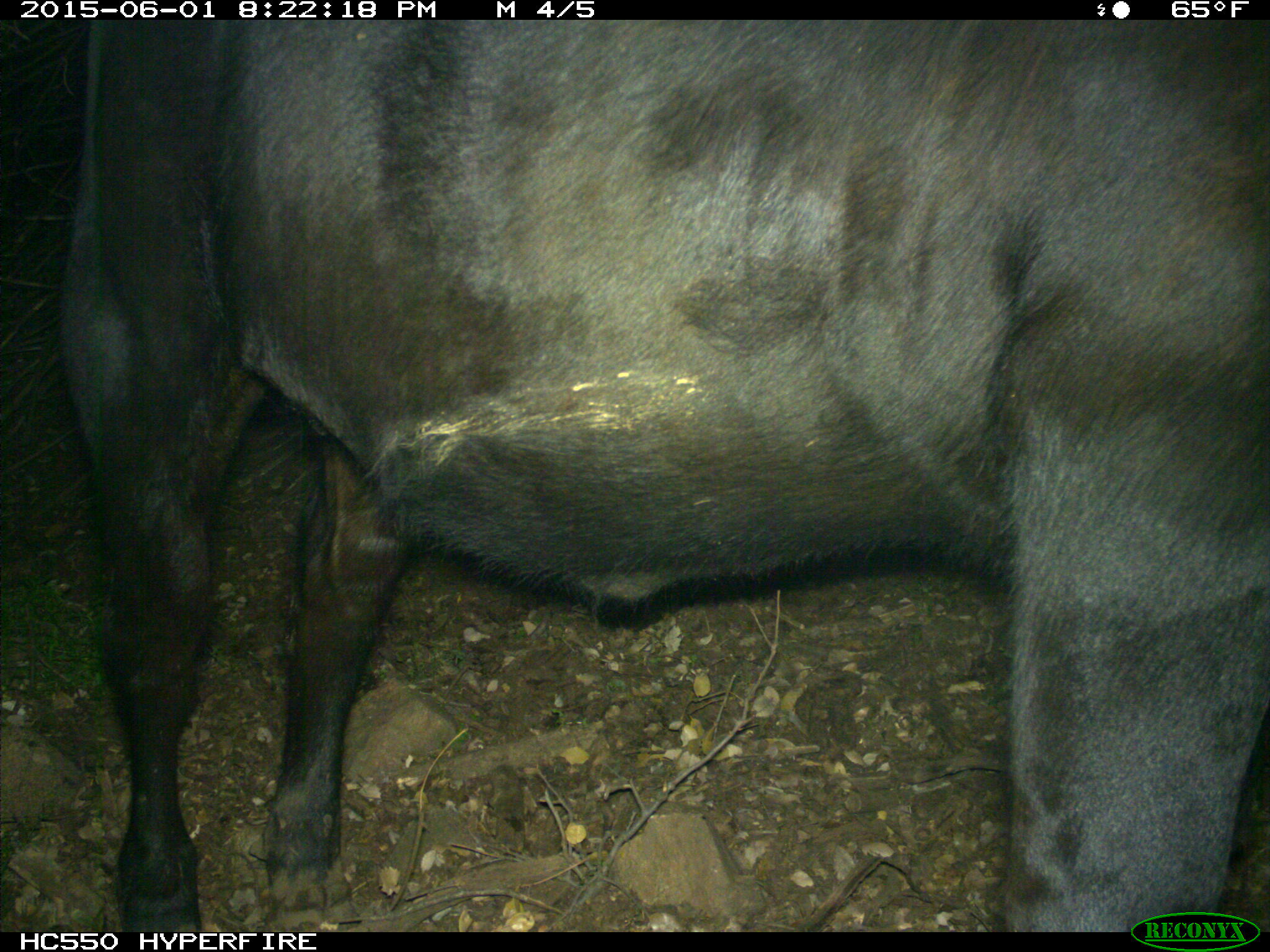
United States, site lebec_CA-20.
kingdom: Animalia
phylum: Chordata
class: Mammalia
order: Artiodactyla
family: Bovidae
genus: Bos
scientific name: Bos taurus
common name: domestic cow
Bos taurus (domestic cow).